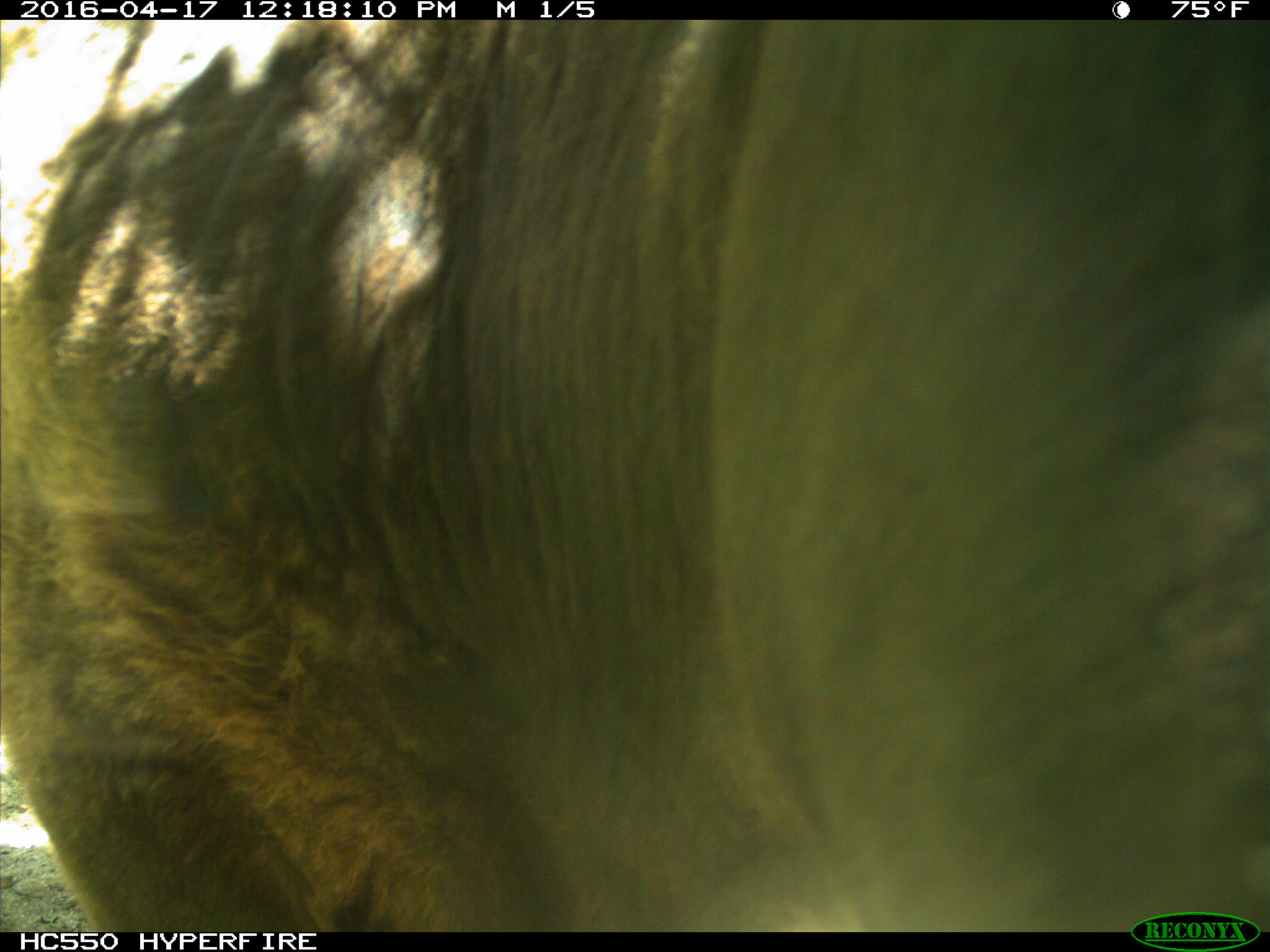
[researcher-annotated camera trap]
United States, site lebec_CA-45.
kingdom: Animalia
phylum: Chordata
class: Mammalia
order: Artiodactyla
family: Bovidae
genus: Bos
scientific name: Bos taurus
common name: domestic cow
Bos taurus (domestic cow).